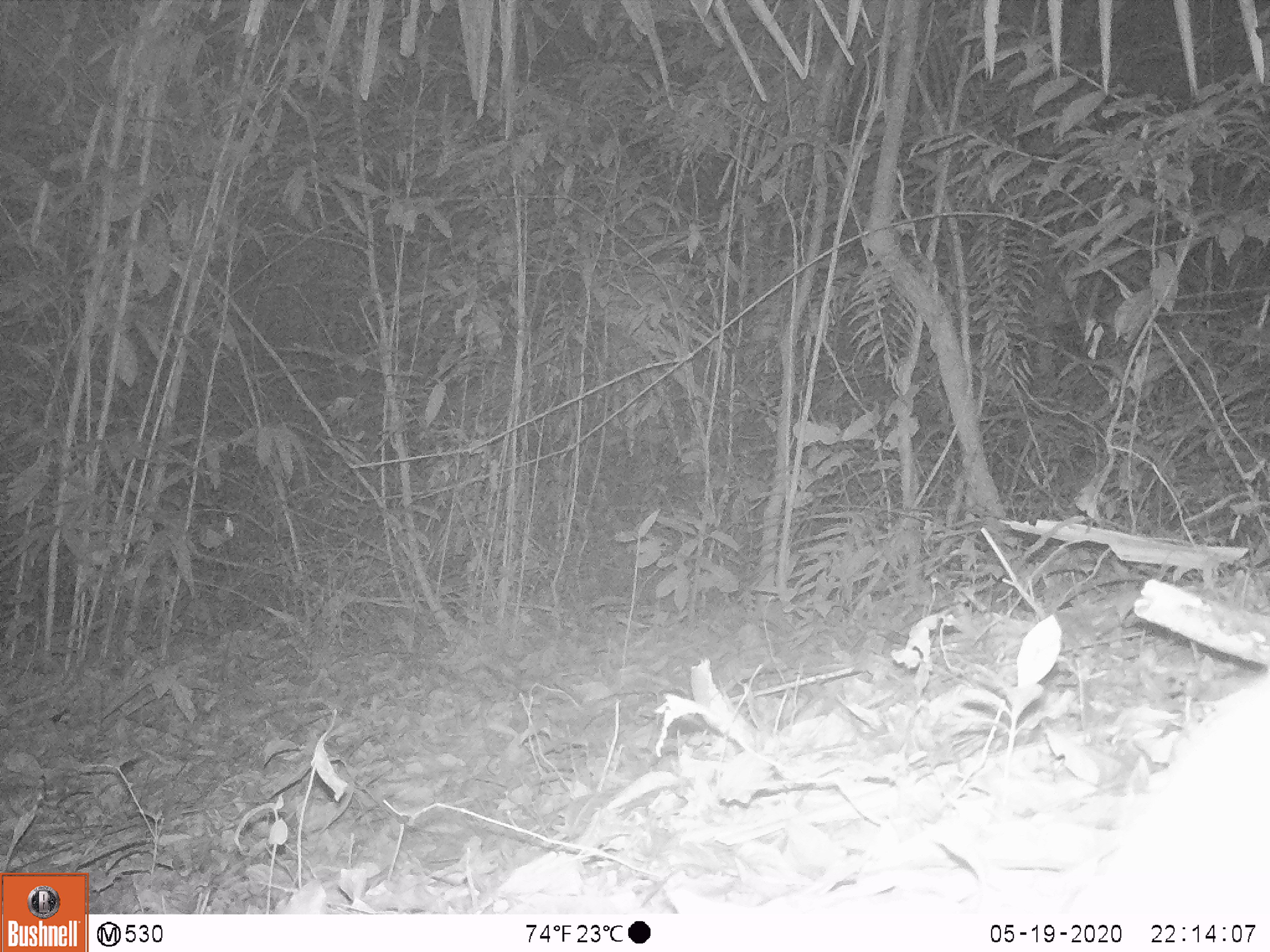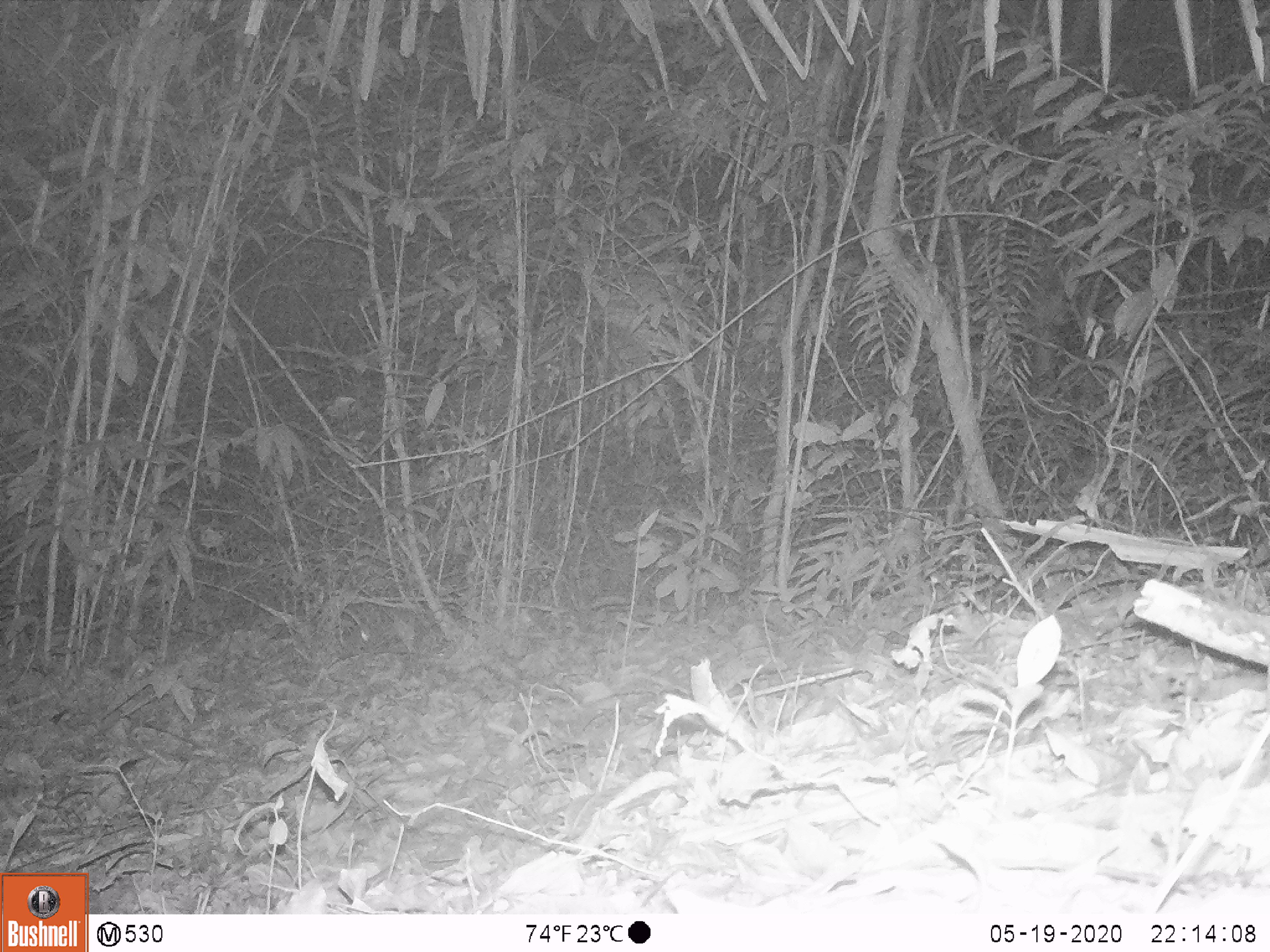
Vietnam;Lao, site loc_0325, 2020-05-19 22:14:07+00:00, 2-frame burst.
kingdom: Animalia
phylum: Chordata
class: Mammalia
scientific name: Mammalia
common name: mammal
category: unidentified small mammal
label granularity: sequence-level